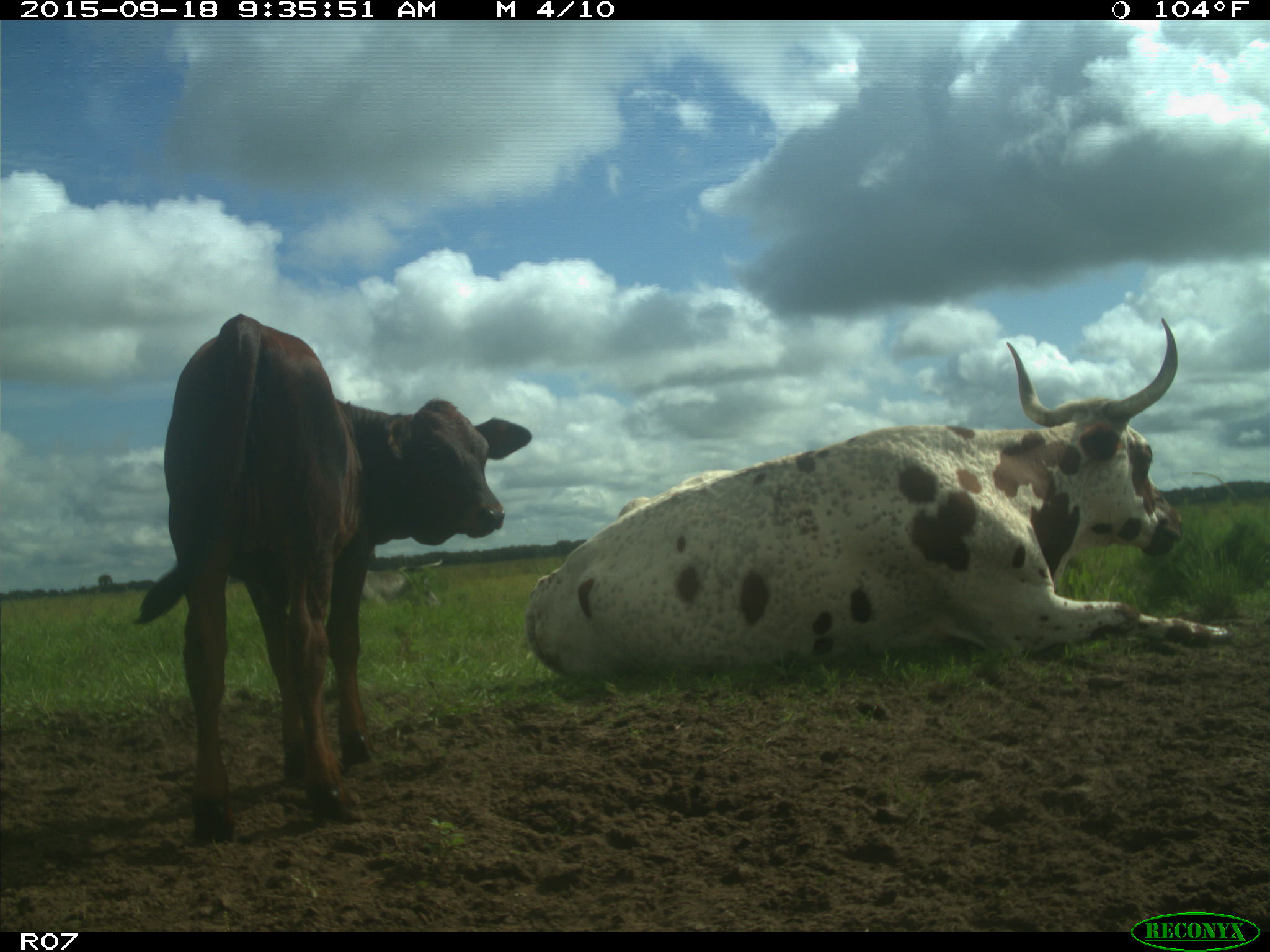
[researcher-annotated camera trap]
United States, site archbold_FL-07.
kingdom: Animalia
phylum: Chordata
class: Mammalia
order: Artiodactyla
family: Bovidae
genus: Bos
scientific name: Bos taurus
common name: domestic cow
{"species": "Bos taurus (domestic cow)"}